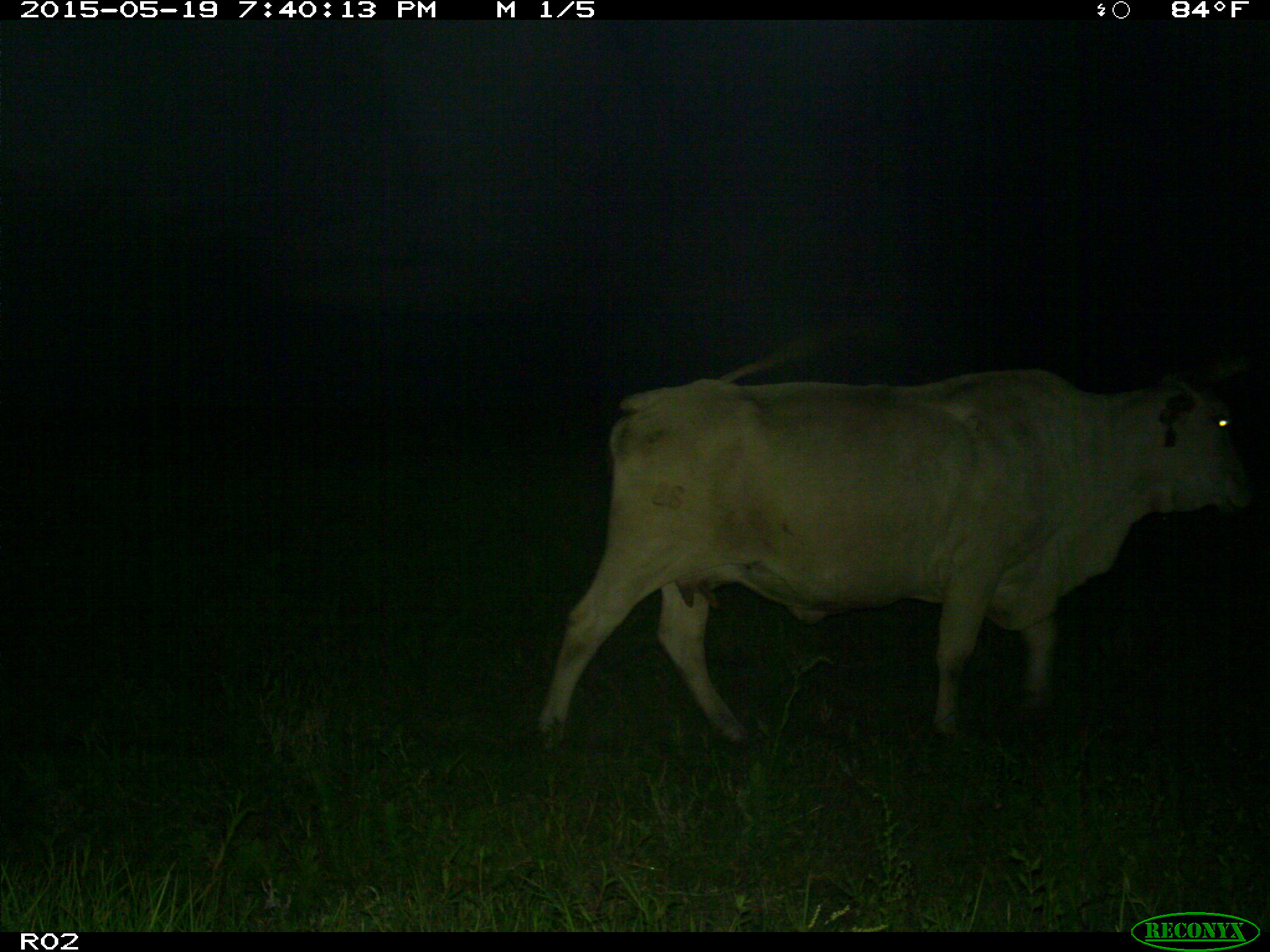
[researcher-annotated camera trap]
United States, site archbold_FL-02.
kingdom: Animalia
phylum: Chordata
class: Mammalia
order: Artiodactyla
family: Bovidae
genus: Bos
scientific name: Bos taurus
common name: domestic cow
Bos taurus (domestic cow).